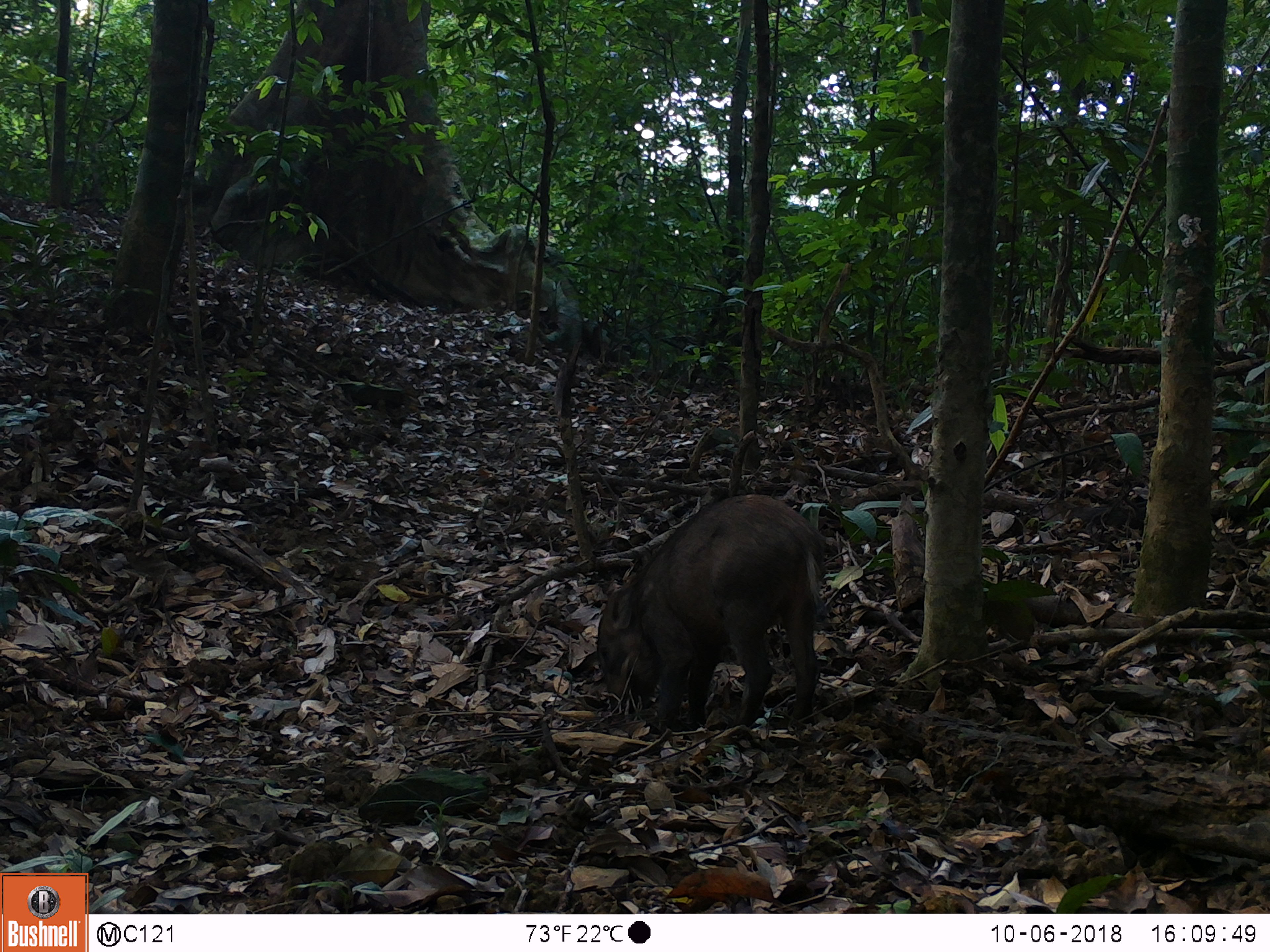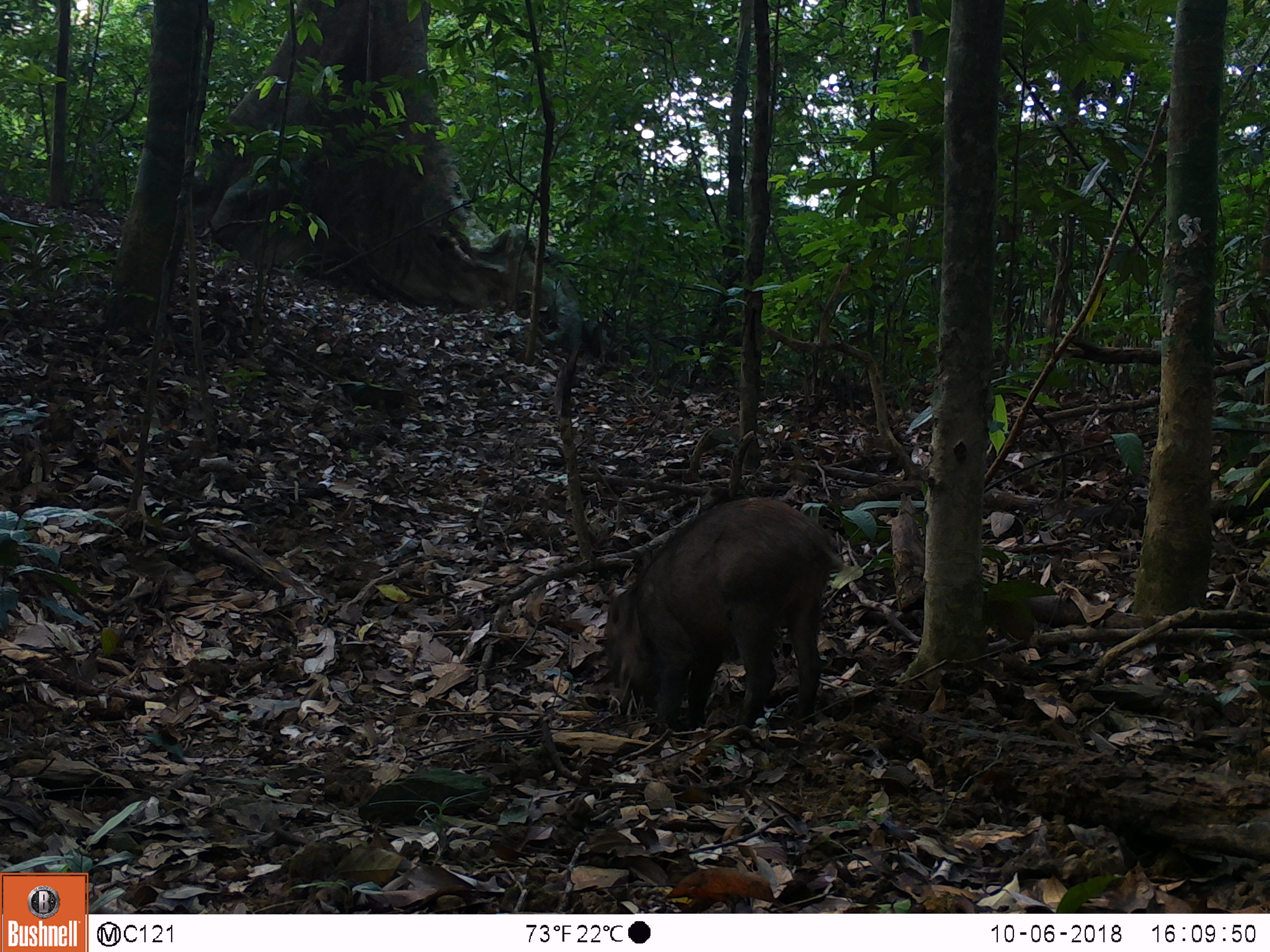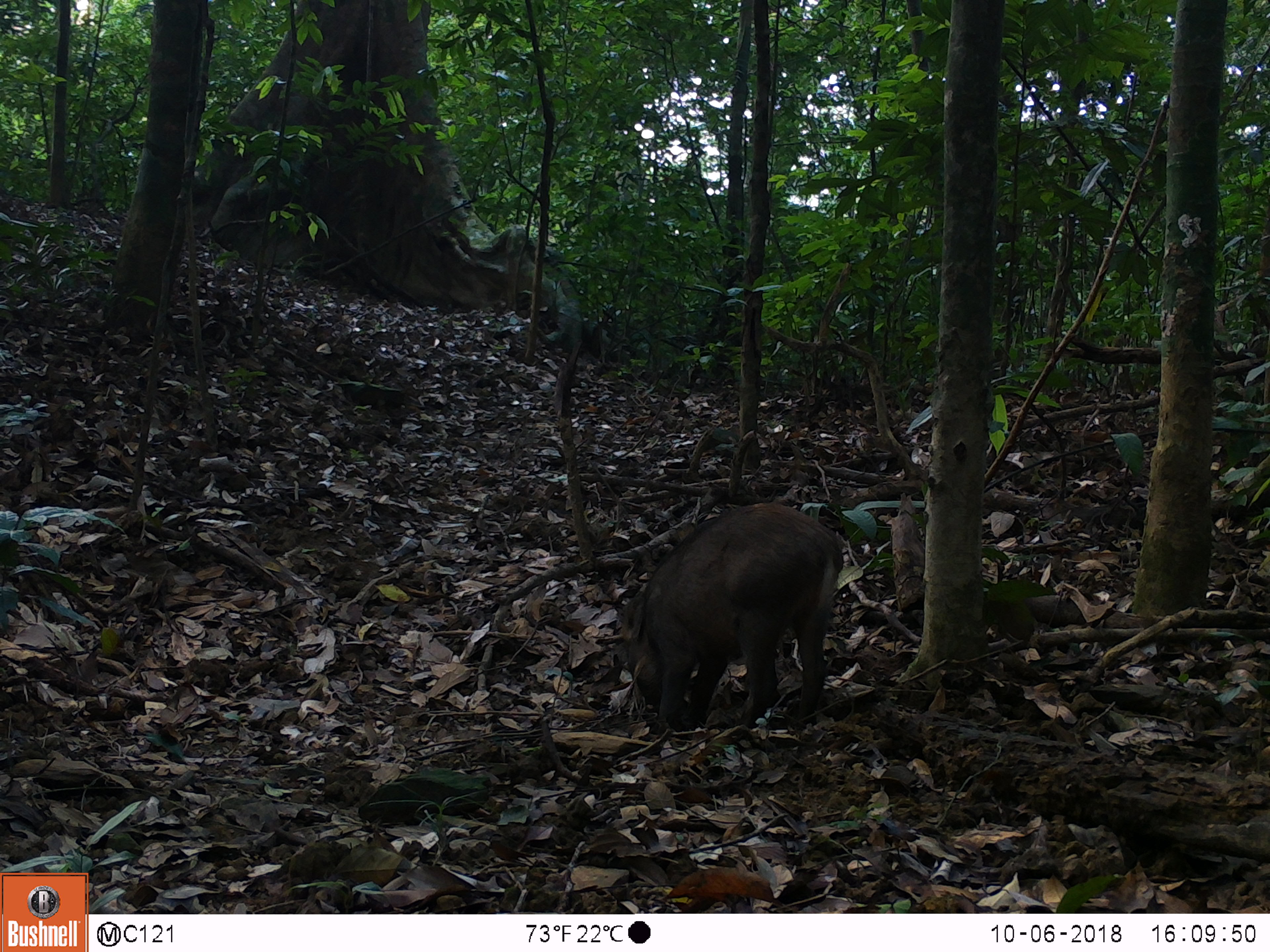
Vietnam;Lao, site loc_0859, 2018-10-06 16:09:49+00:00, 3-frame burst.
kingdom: Animalia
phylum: Chordata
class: Mammalia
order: Artiodactyla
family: Suidae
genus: Sus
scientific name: Sus scrofa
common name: eurasian wild pig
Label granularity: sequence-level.